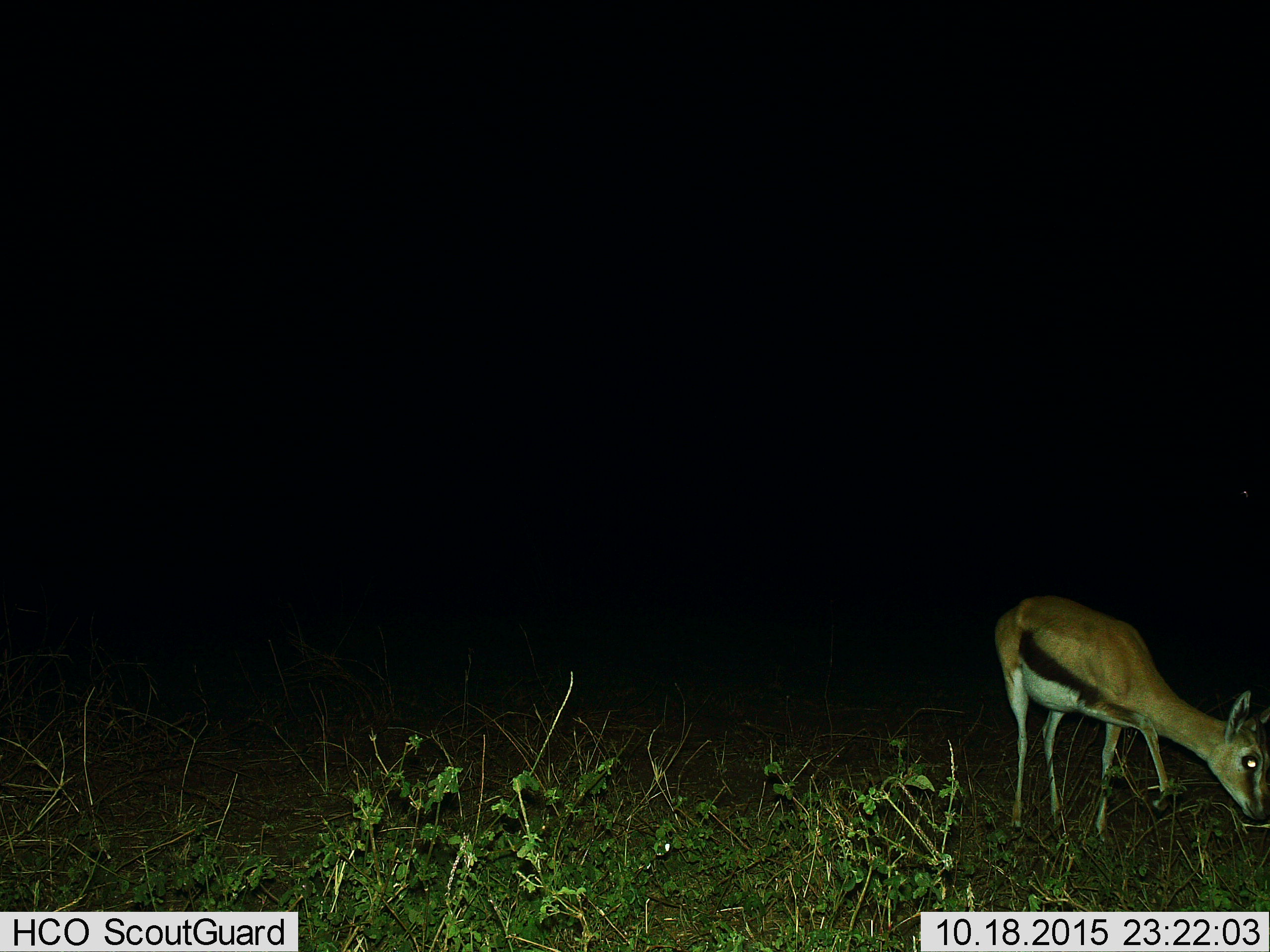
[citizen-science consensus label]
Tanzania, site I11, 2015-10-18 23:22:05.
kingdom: Animalia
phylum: Chordata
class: Mammalia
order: Artiodactyla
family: Bovidae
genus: Eudorcas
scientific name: Eudorcas thomsonii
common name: thomson's gazelle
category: gazellethomsons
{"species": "gazellethomsons (thomson's gazelle) (Eudorcas thomsonii)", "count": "1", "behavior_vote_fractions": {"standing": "20%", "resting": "0%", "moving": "0%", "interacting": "0%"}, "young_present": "0%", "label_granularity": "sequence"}